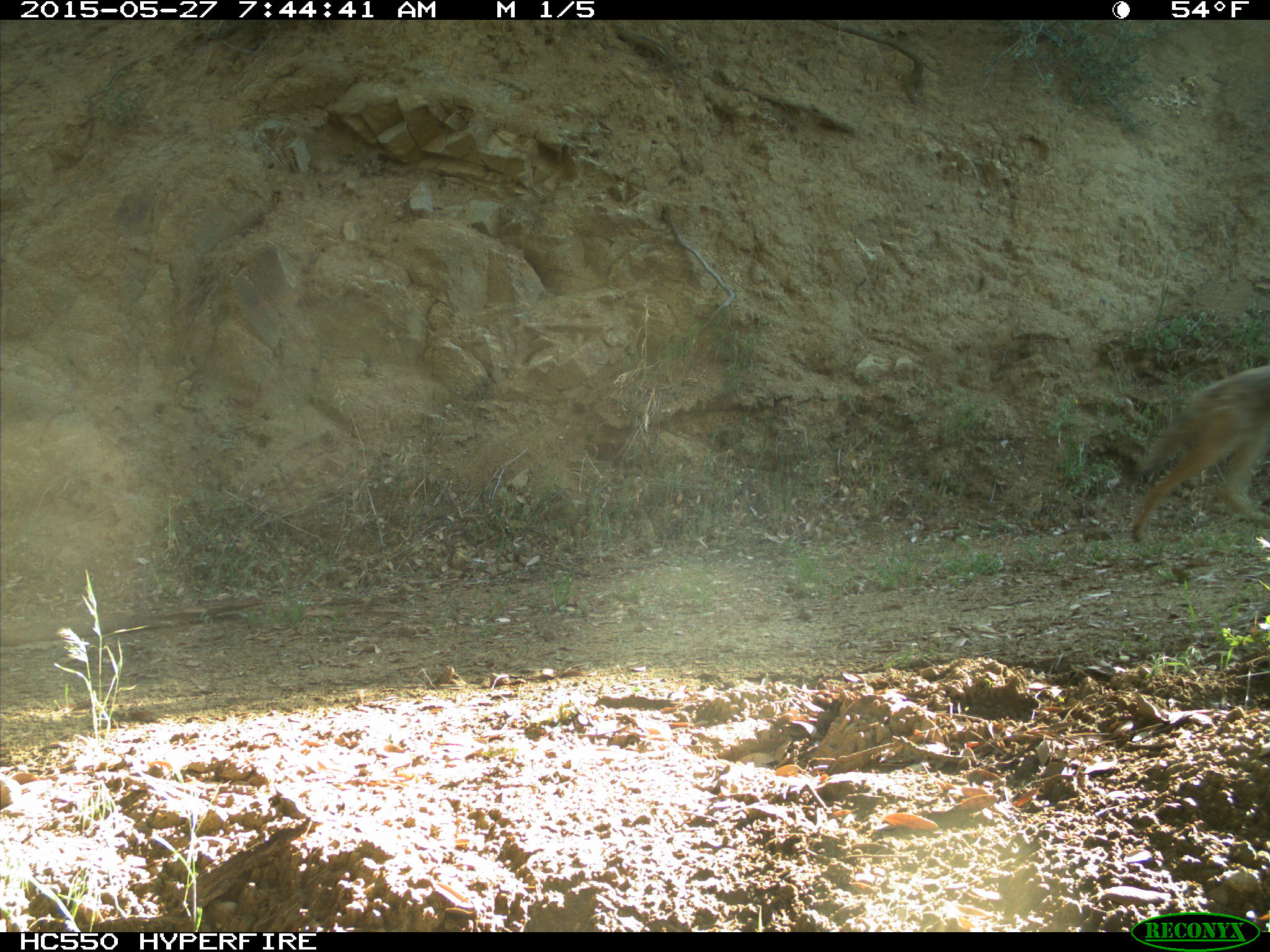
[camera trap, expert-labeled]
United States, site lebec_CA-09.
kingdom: Animalia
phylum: Chordata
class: Mammalia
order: Carnivora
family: Canidae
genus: Canis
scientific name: Canis latrans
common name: coyote